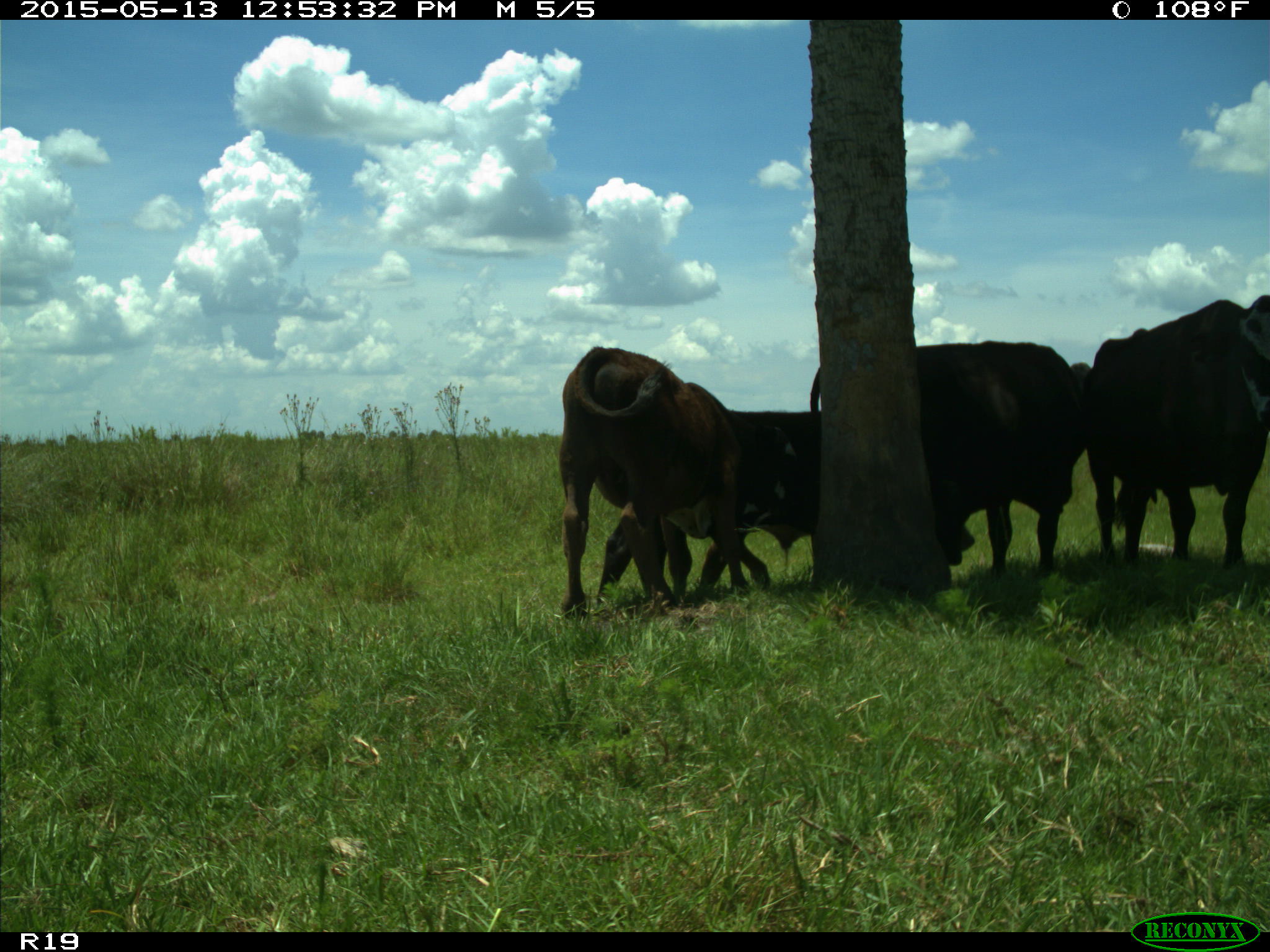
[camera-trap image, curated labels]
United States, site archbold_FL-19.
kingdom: Animalia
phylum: Chordata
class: Mammalia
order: Artiodactyla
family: Bovidae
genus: Bos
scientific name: Bos taurus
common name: domestic cow